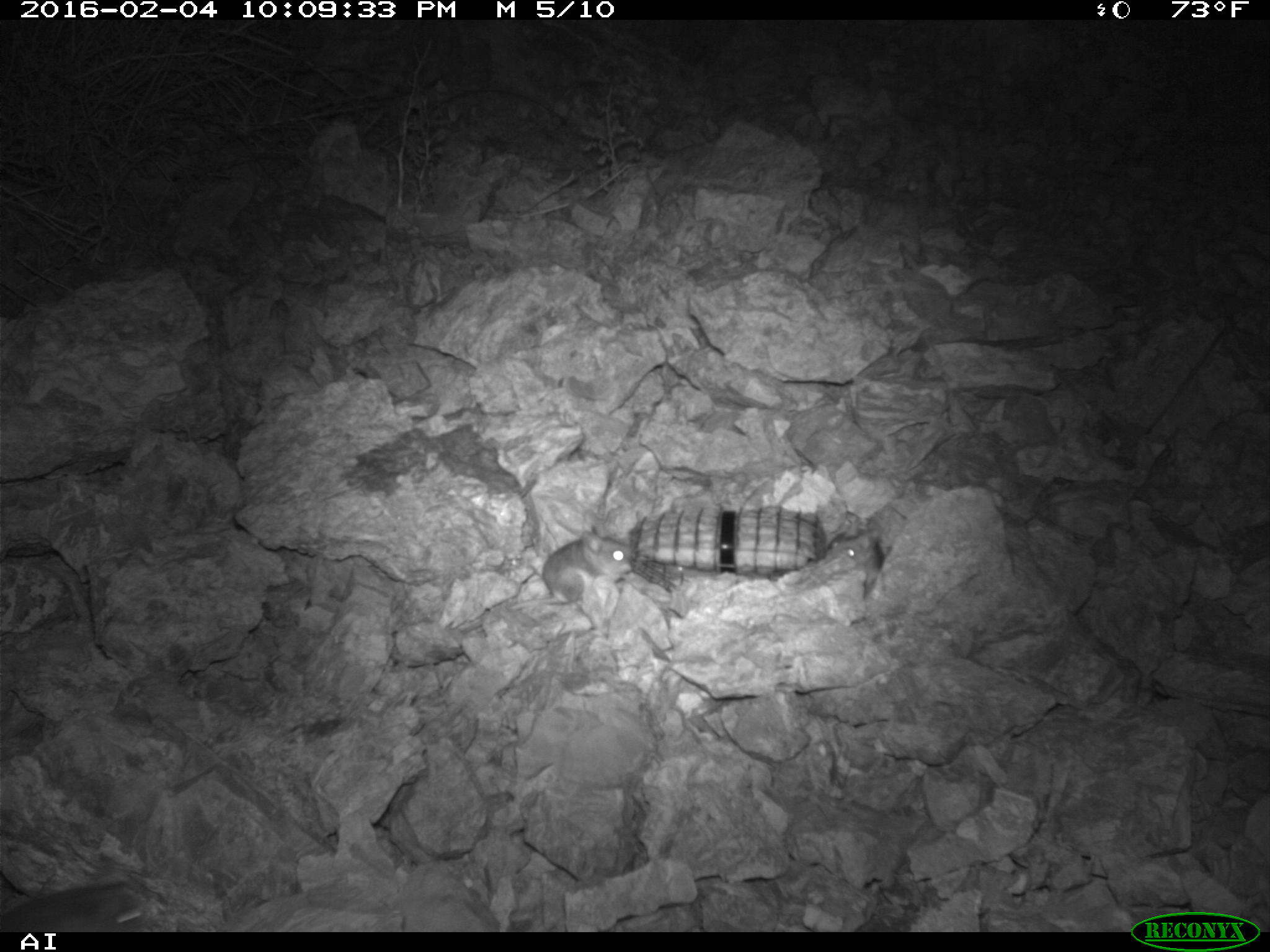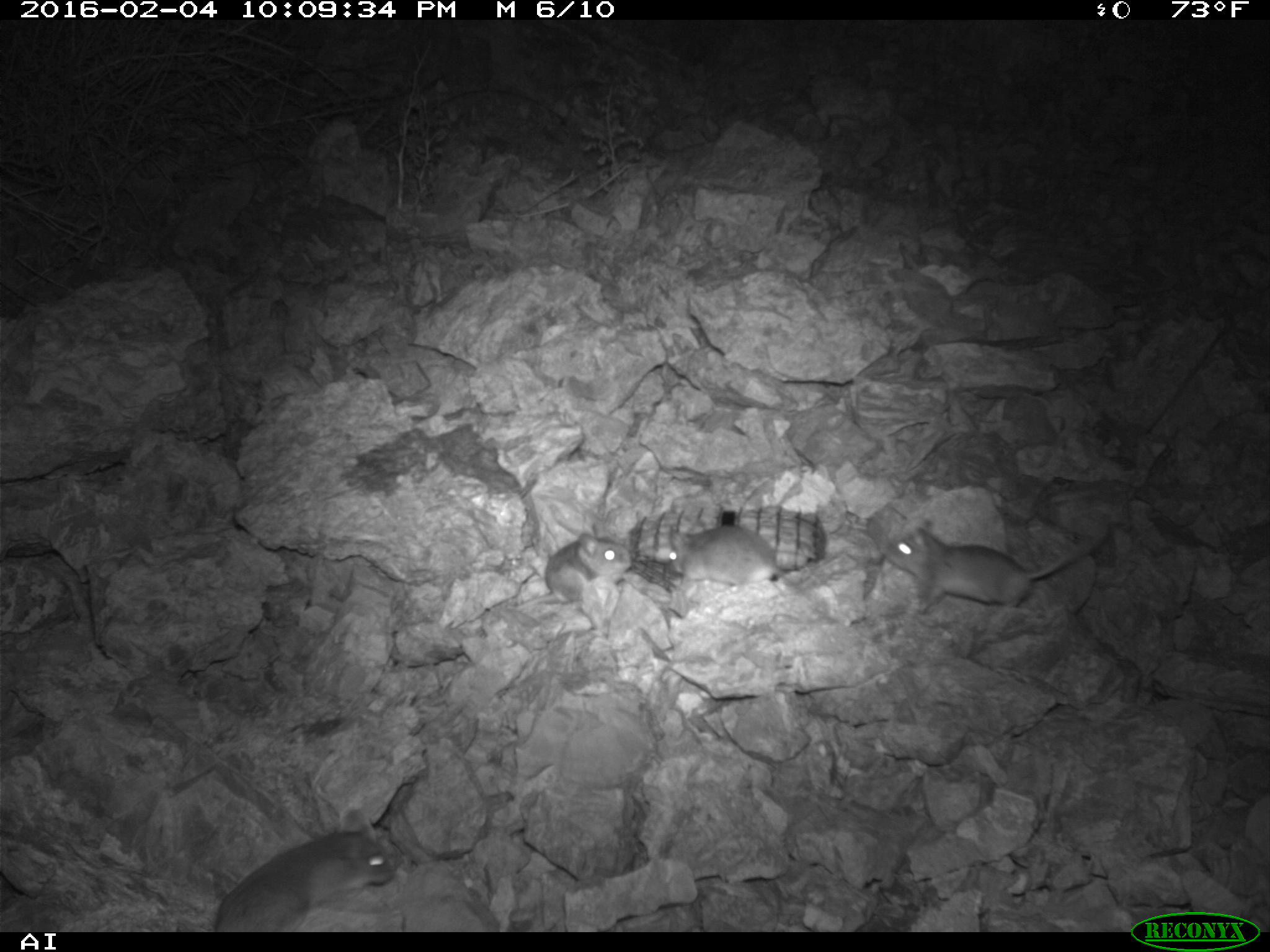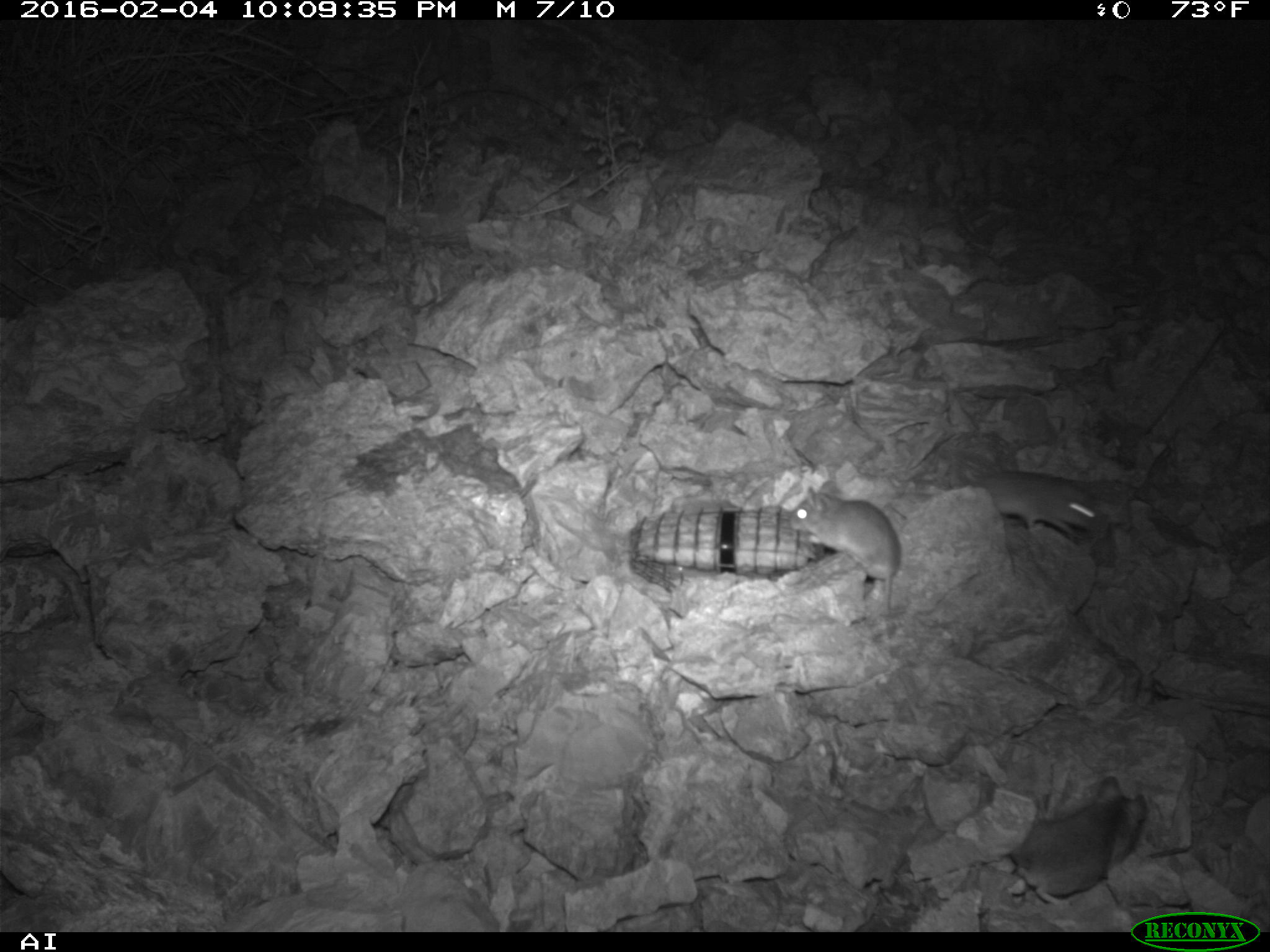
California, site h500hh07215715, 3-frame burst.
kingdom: Animalia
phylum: Chordata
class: Mammalia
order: Rodentia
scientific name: Rodentia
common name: rodent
Rodent (Rodentia).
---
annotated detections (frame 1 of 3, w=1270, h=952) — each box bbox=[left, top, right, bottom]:
rodent: bbox=[508, 524, 636, 610]; bbox=[0, 876, 147, 932]; bbox=[826, 509, 883, 596]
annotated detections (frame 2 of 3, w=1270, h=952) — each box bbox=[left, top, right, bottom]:
rodent: bbox=[879, 519, 1108, 612]; bbox=[508, 533, 632, 609]; bbox=[665, 524, 796, 589]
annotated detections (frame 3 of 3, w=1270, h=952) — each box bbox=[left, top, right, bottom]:
rodent: bbox=[1003, 772, 1150, 896]; bbox=[783, 477, 904, 615]; bbox=[967, 469, 1099, 558]